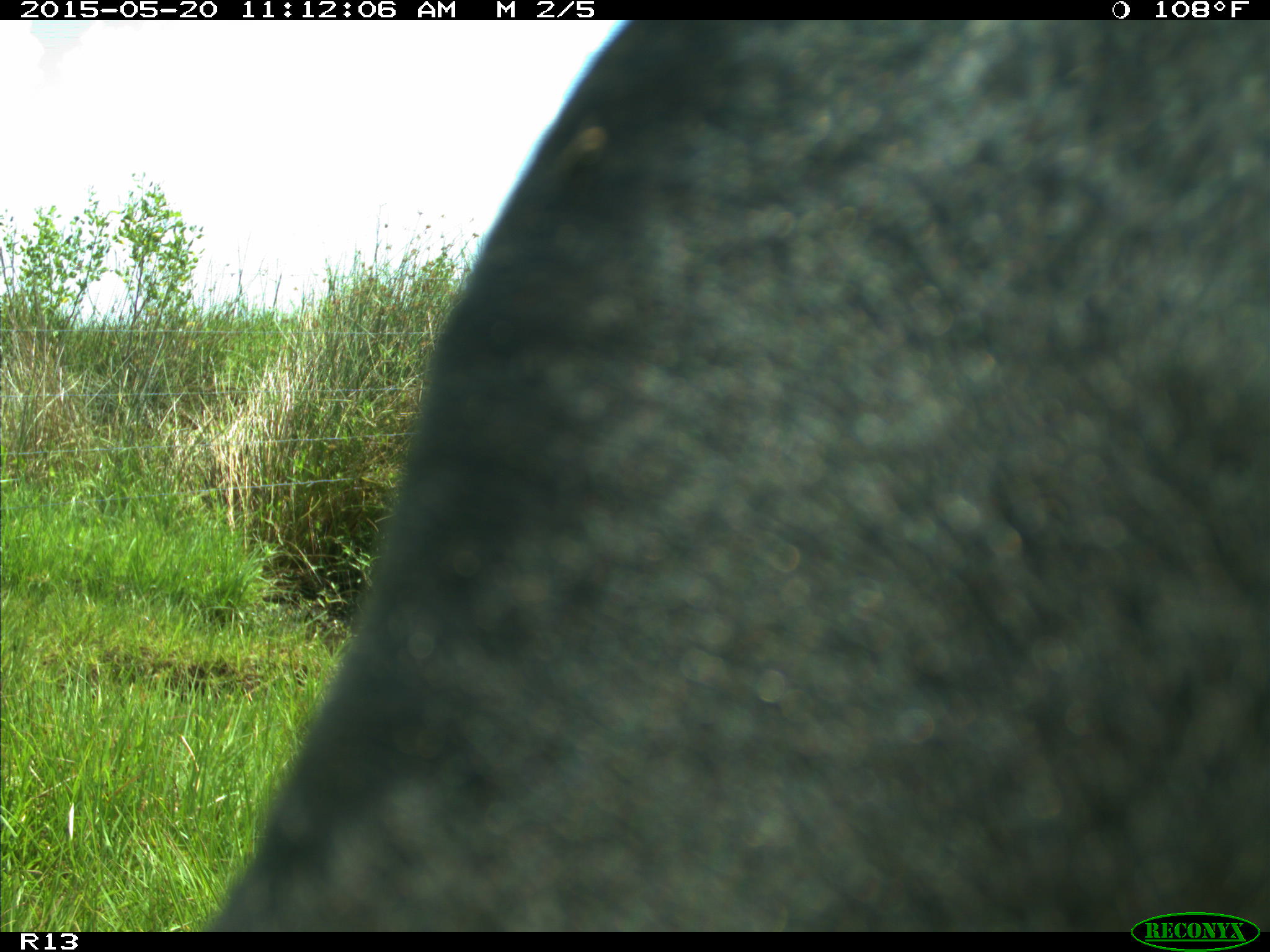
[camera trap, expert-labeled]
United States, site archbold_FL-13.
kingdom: Animalia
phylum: Chordata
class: Mammalia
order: Artiodactyla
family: Bovidae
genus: Bos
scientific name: Bos taurus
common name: domestic cow